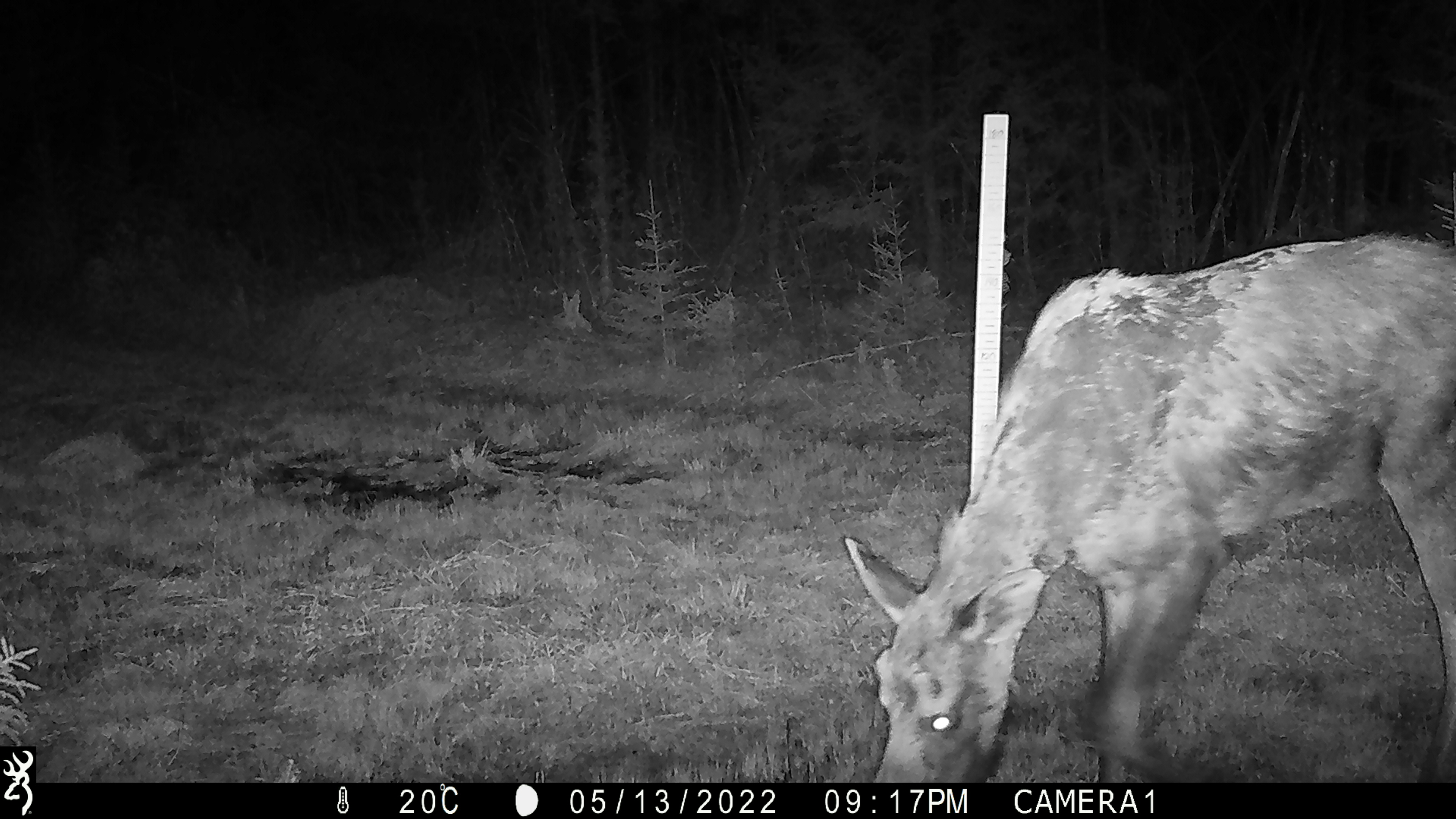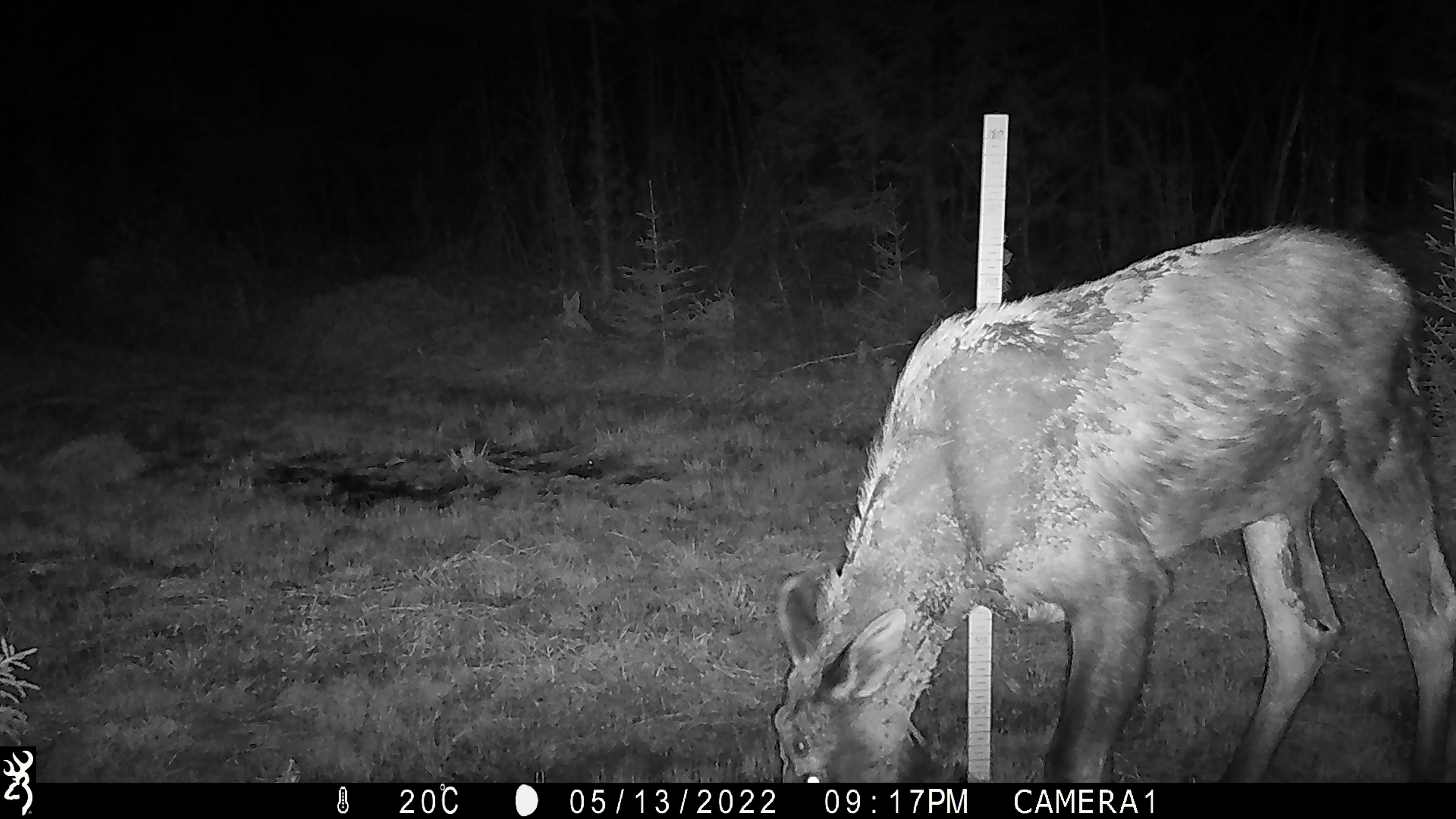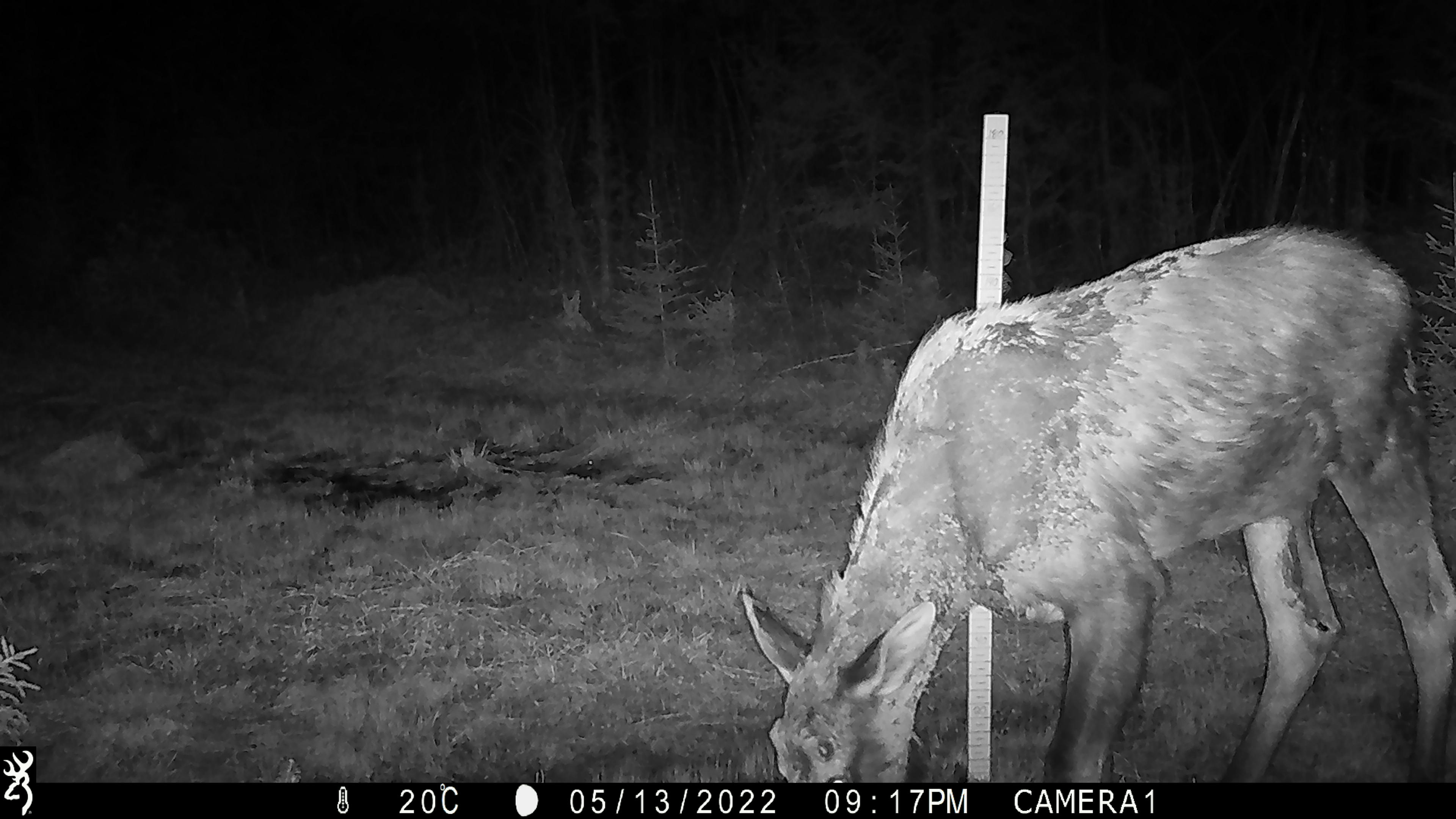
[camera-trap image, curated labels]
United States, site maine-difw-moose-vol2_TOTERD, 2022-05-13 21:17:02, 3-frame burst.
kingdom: Animalia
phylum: Chordata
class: Mammalia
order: Artiodactyla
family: Cervidae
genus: Alces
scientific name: Alces alces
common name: moose